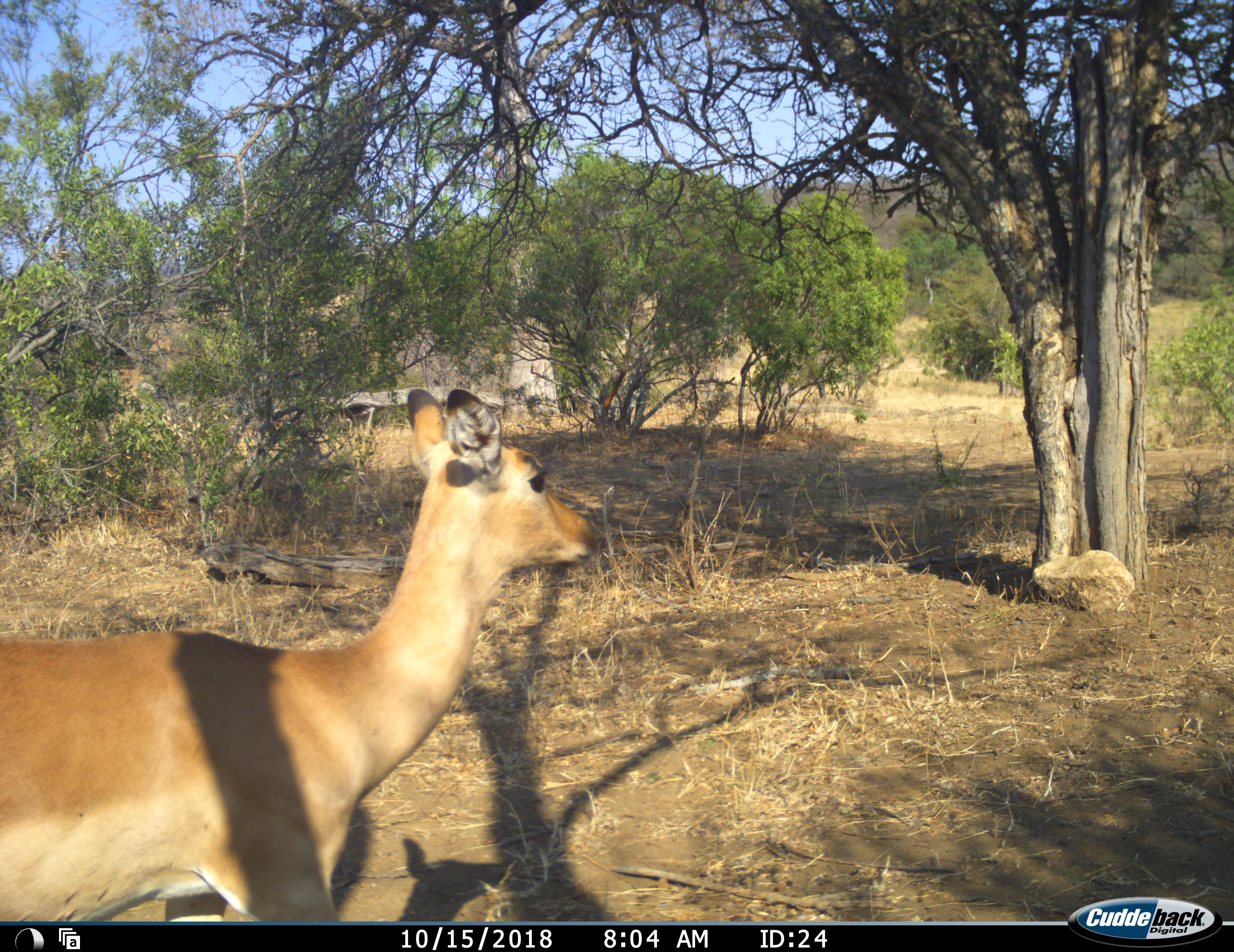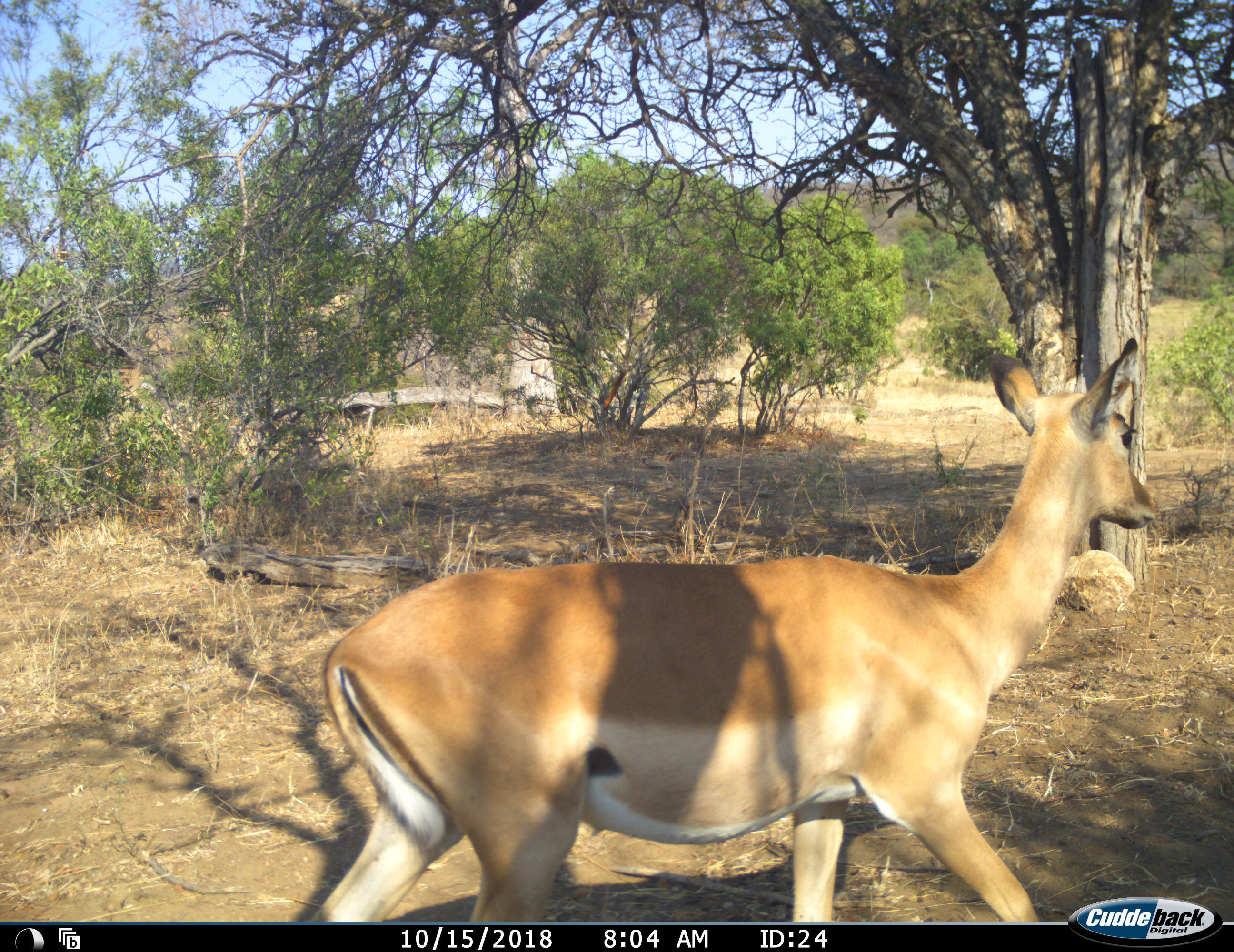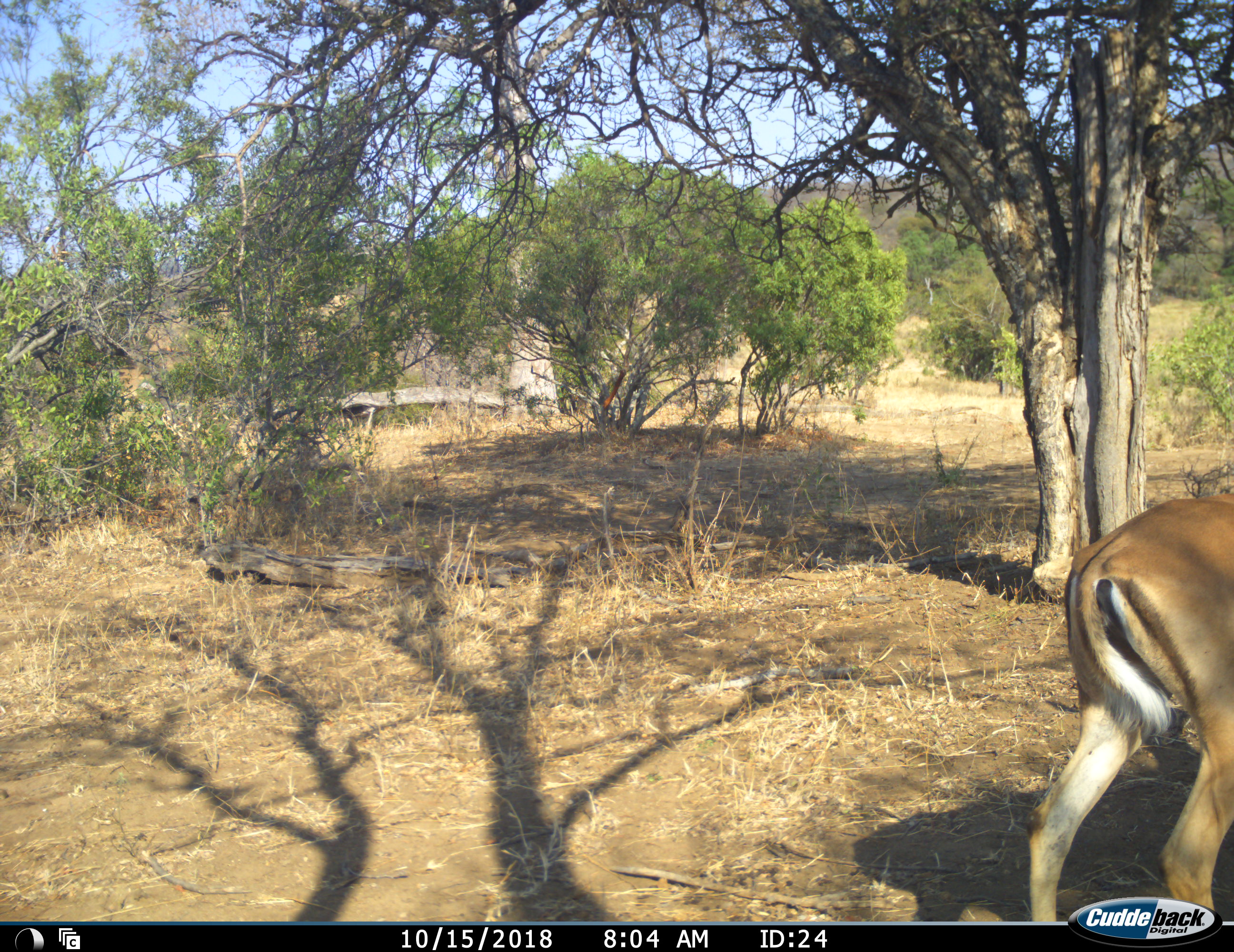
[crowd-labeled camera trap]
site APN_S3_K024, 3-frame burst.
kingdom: Animalia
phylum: Chordata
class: Mammalia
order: Artiodactyla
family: Bovidae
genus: Aepyceros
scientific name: Aepyceros melampus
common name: impala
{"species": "impala (Aepyceros melampus)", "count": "1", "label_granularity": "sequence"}